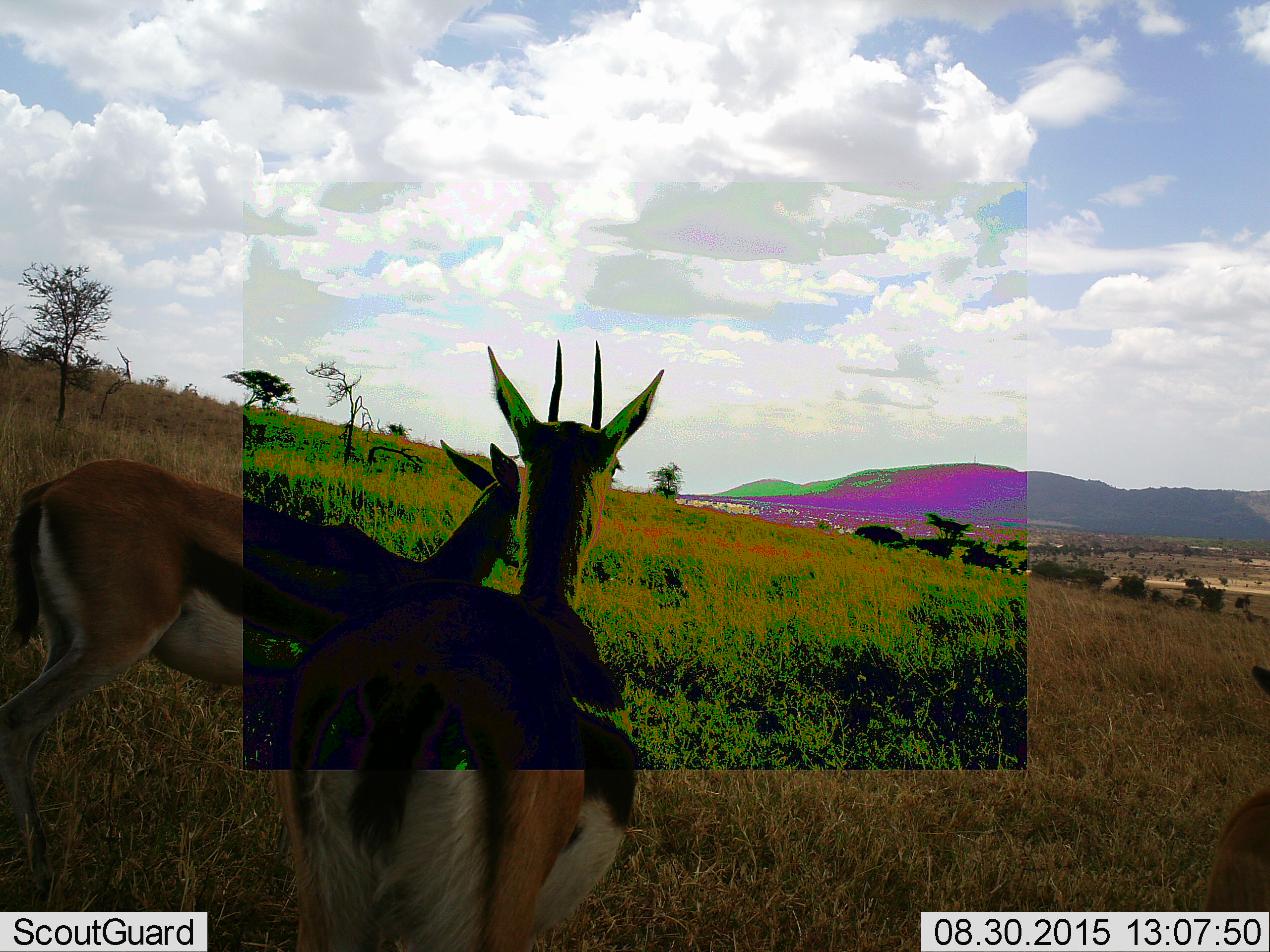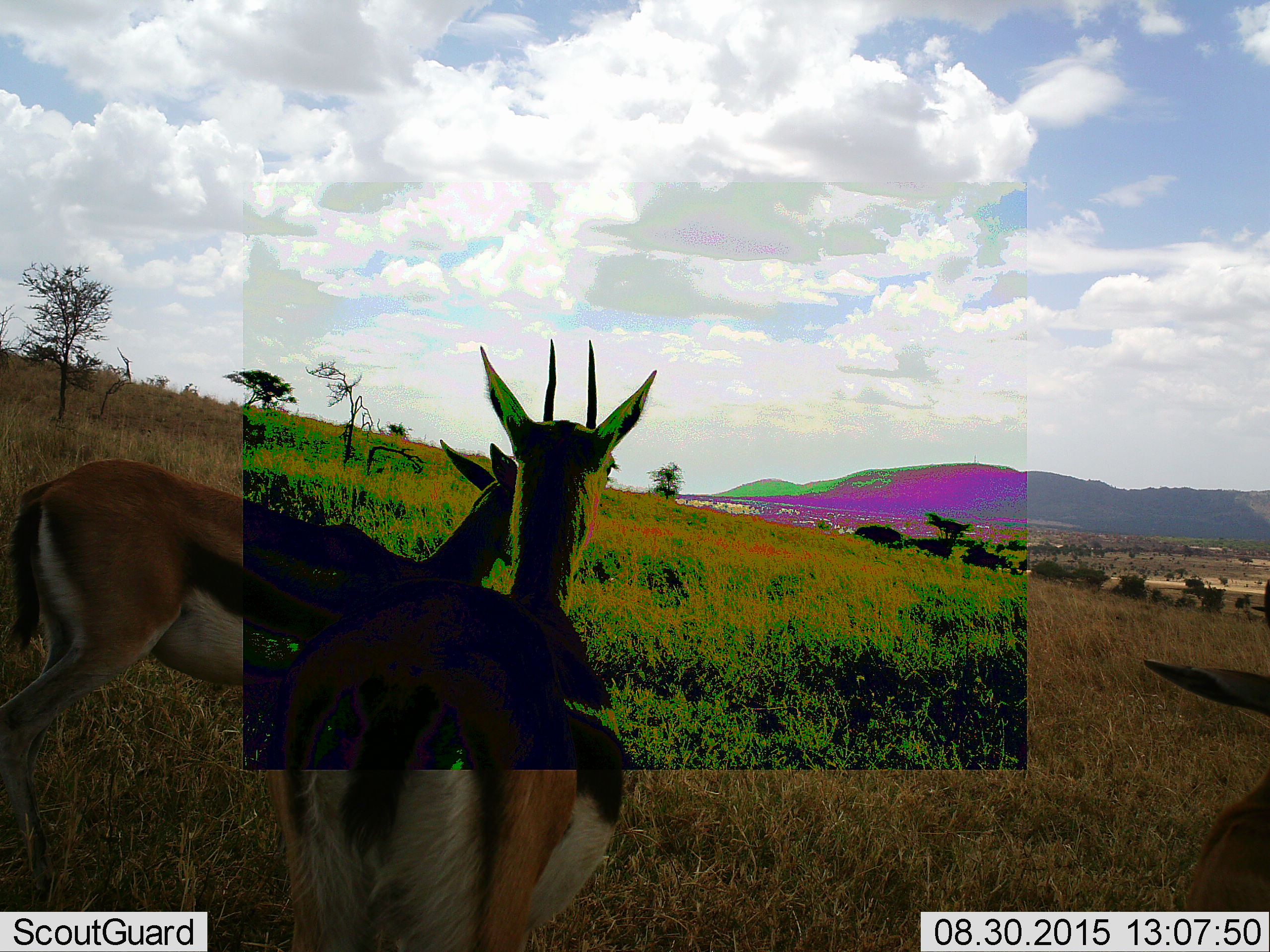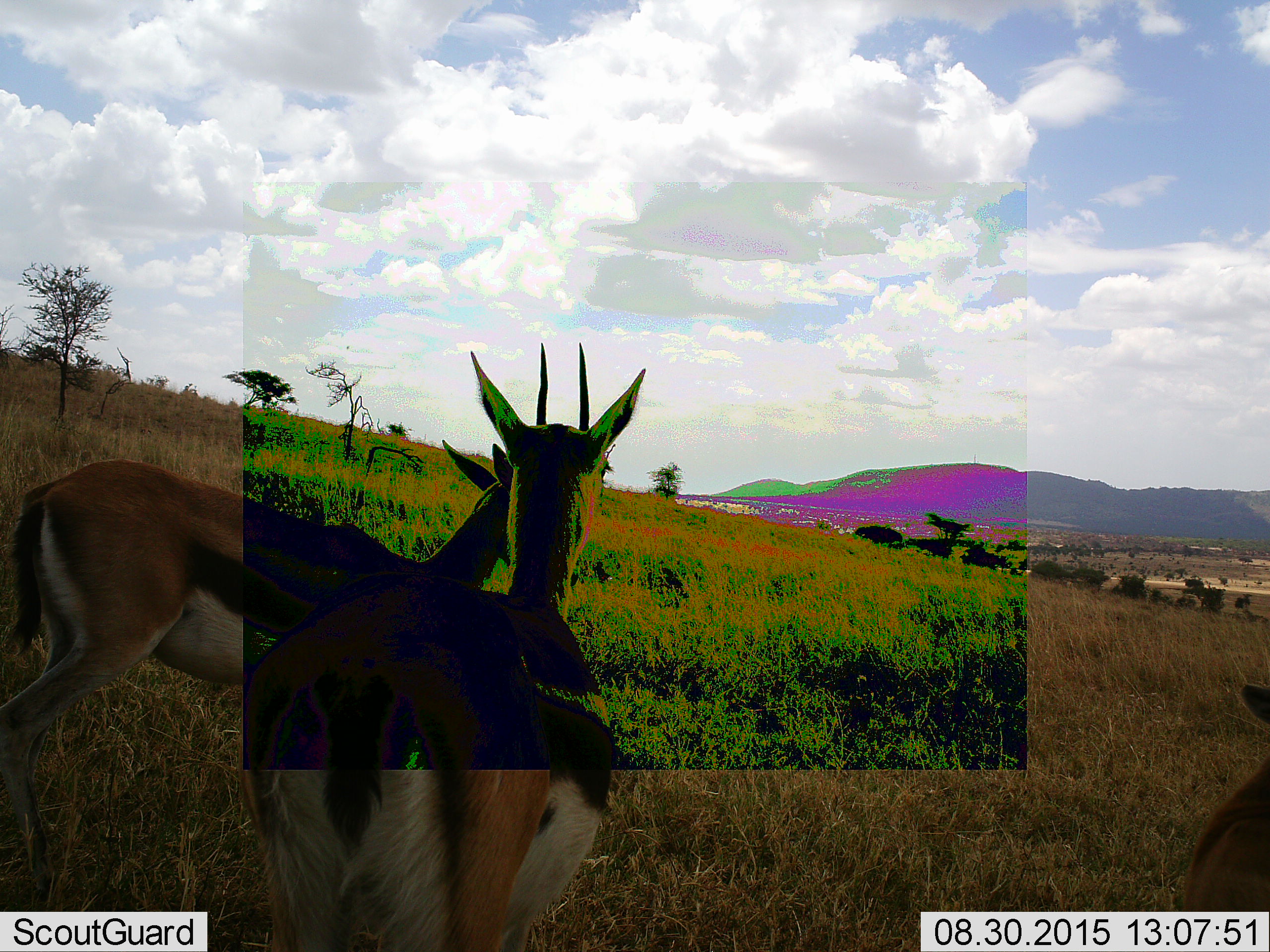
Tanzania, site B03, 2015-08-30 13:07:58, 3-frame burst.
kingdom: Animalia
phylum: Chordata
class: Mammalia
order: Artiodactyla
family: Bovidae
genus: Eudorcas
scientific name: Eudorcas thomsonii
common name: thomson's gazelle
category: gazellethomsons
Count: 3.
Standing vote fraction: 94%.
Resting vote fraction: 0%.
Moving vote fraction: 12%.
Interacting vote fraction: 0%.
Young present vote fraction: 6%.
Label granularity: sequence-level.